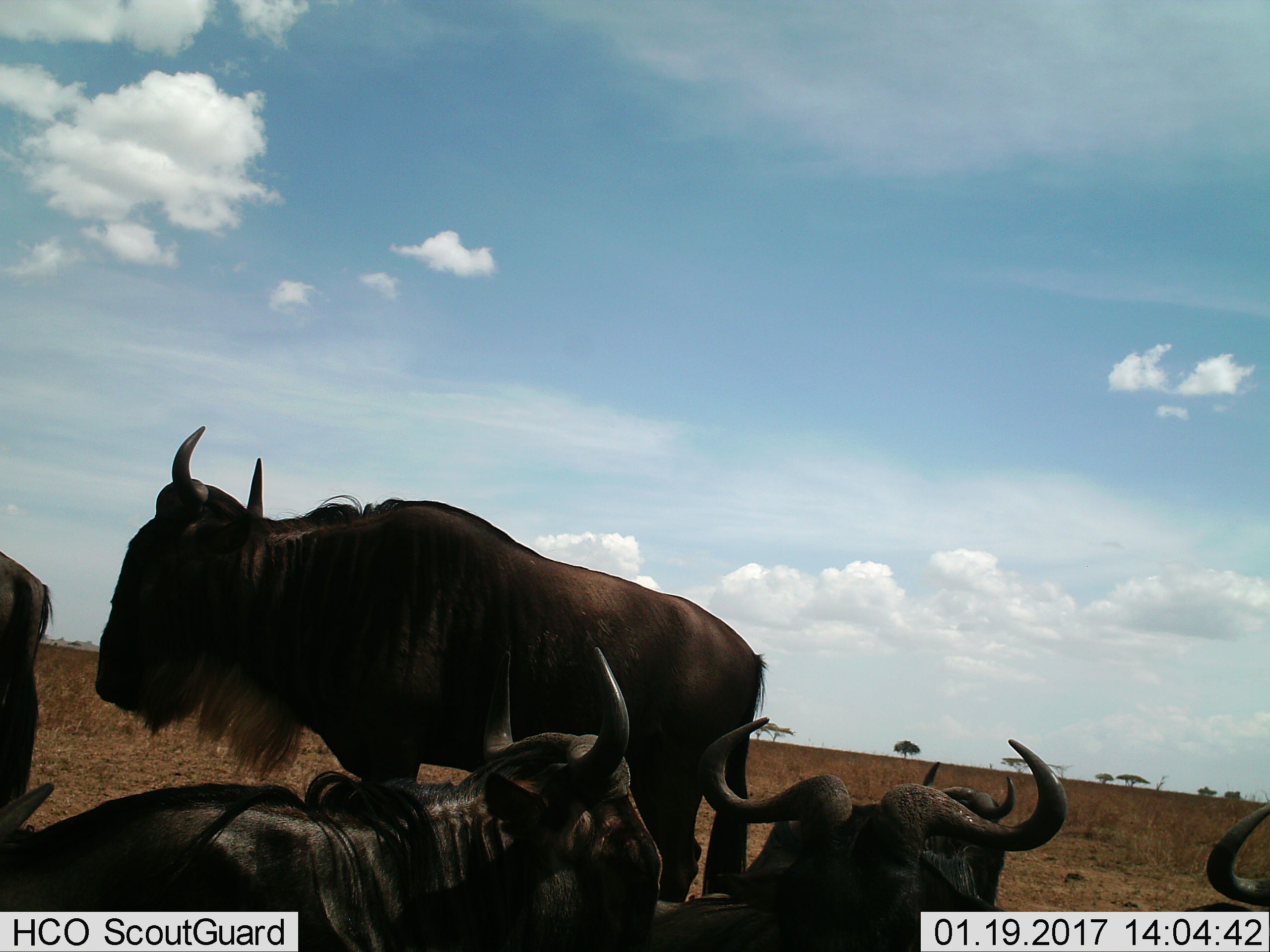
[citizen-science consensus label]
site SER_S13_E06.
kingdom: Animalia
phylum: Chordata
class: Mammalia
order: Artiodactyla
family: Bovidae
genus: Connochaetes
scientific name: Connochaetes taurinus taurinus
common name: blue wildebeest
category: wildebeestblue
Wildebeestblue (blue wildebeest) (Connochaetes taurinus taurinus), count 6. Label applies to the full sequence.